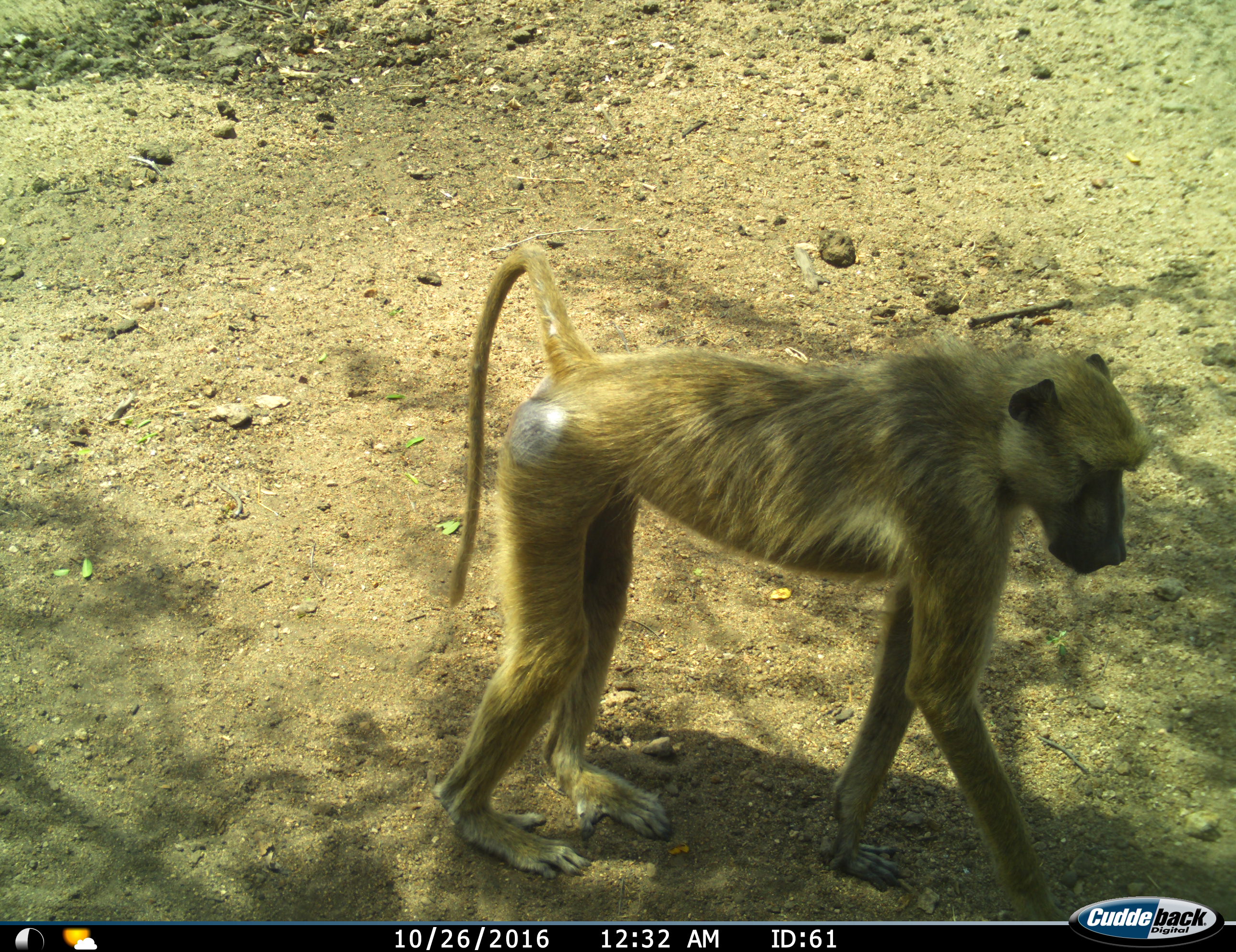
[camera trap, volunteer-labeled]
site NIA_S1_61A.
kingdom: Animalia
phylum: Chordata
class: Mammalia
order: Primates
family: Cercopithecidae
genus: Papio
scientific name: Papio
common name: baboon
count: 1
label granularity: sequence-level